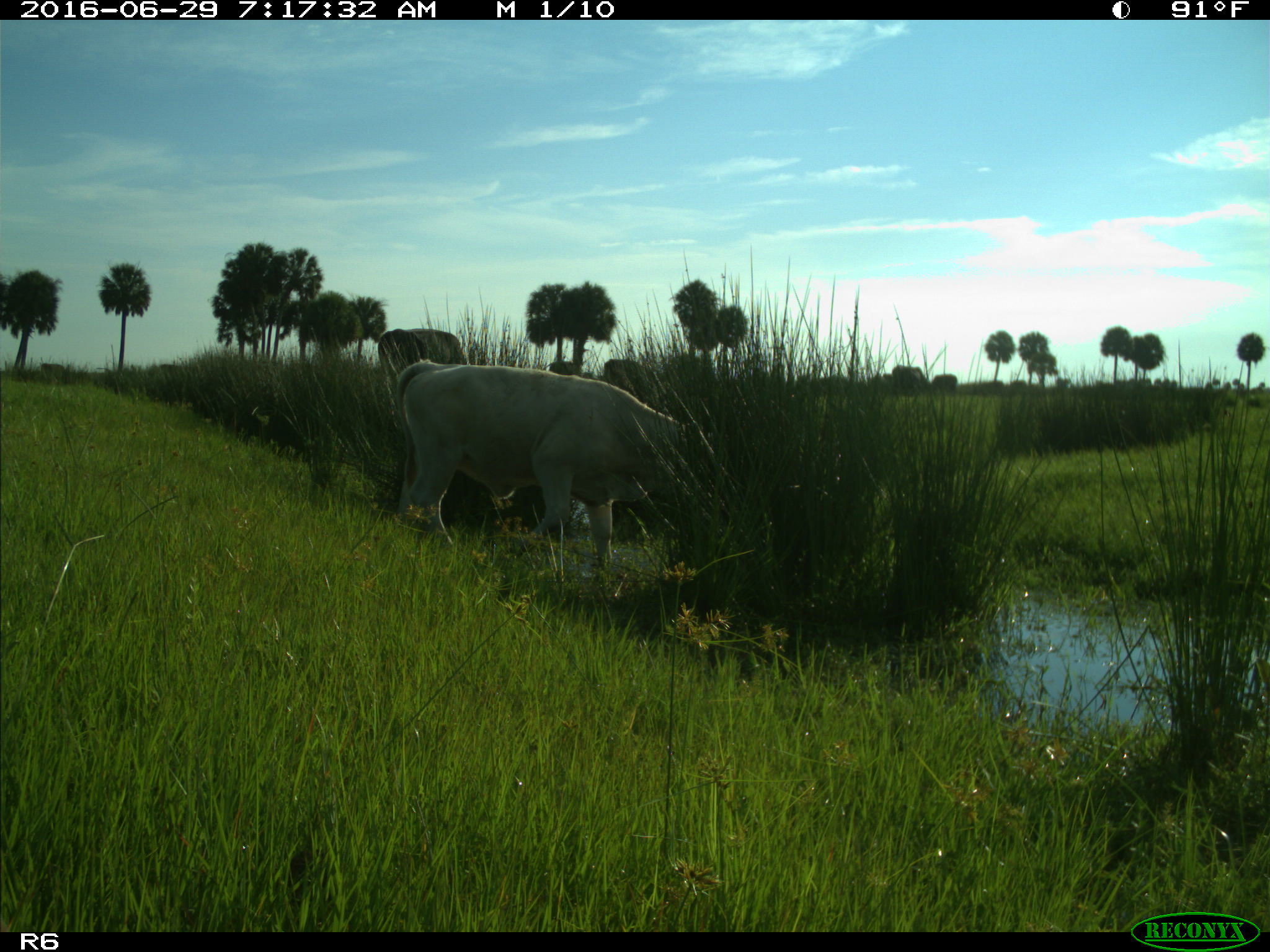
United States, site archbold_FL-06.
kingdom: Animalia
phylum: Chordata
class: Mammalia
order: Artiodactyla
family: Bovidae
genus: Bos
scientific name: Bos taurus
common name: domestic cow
Bos taurus (domestic cow).